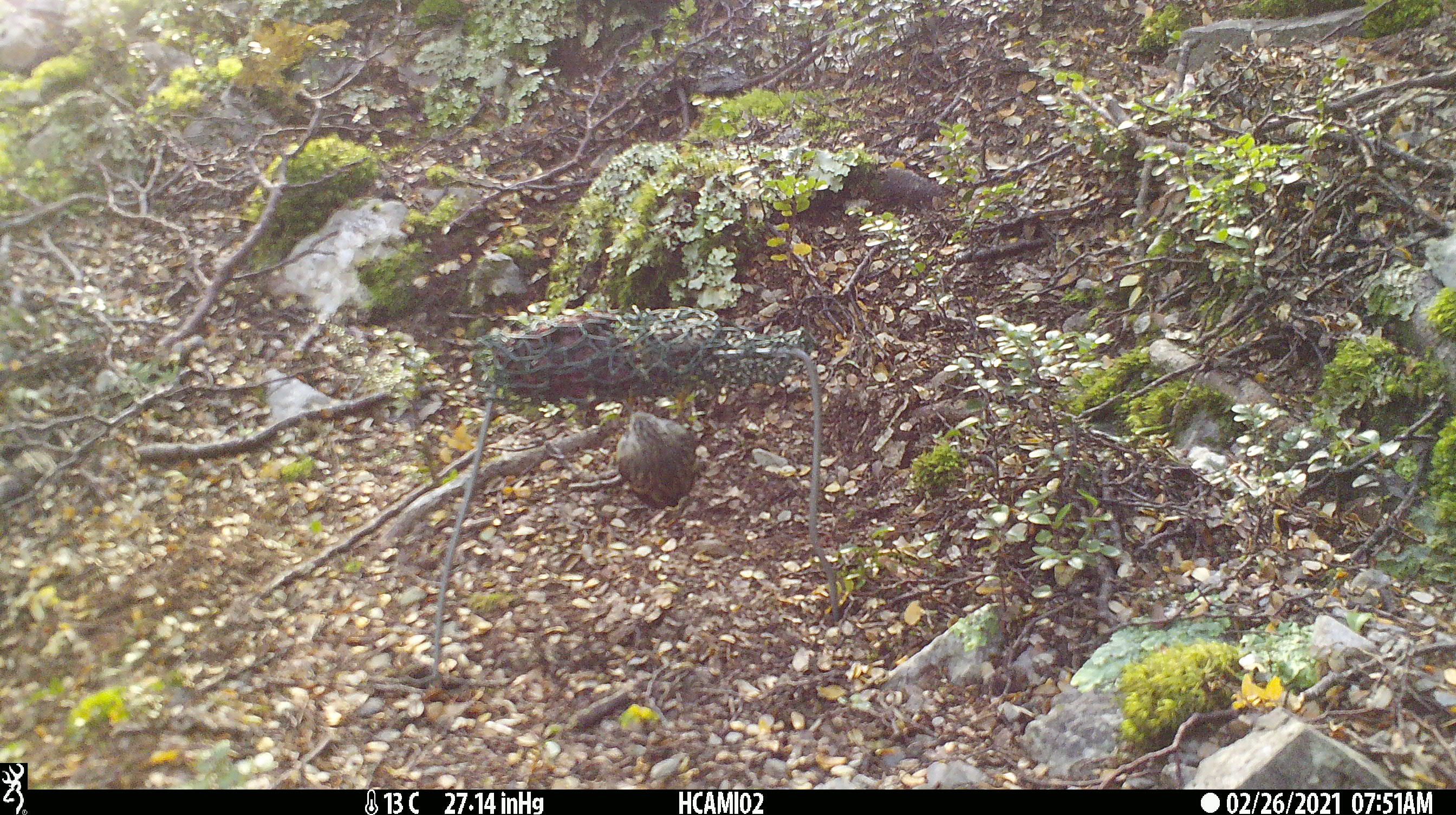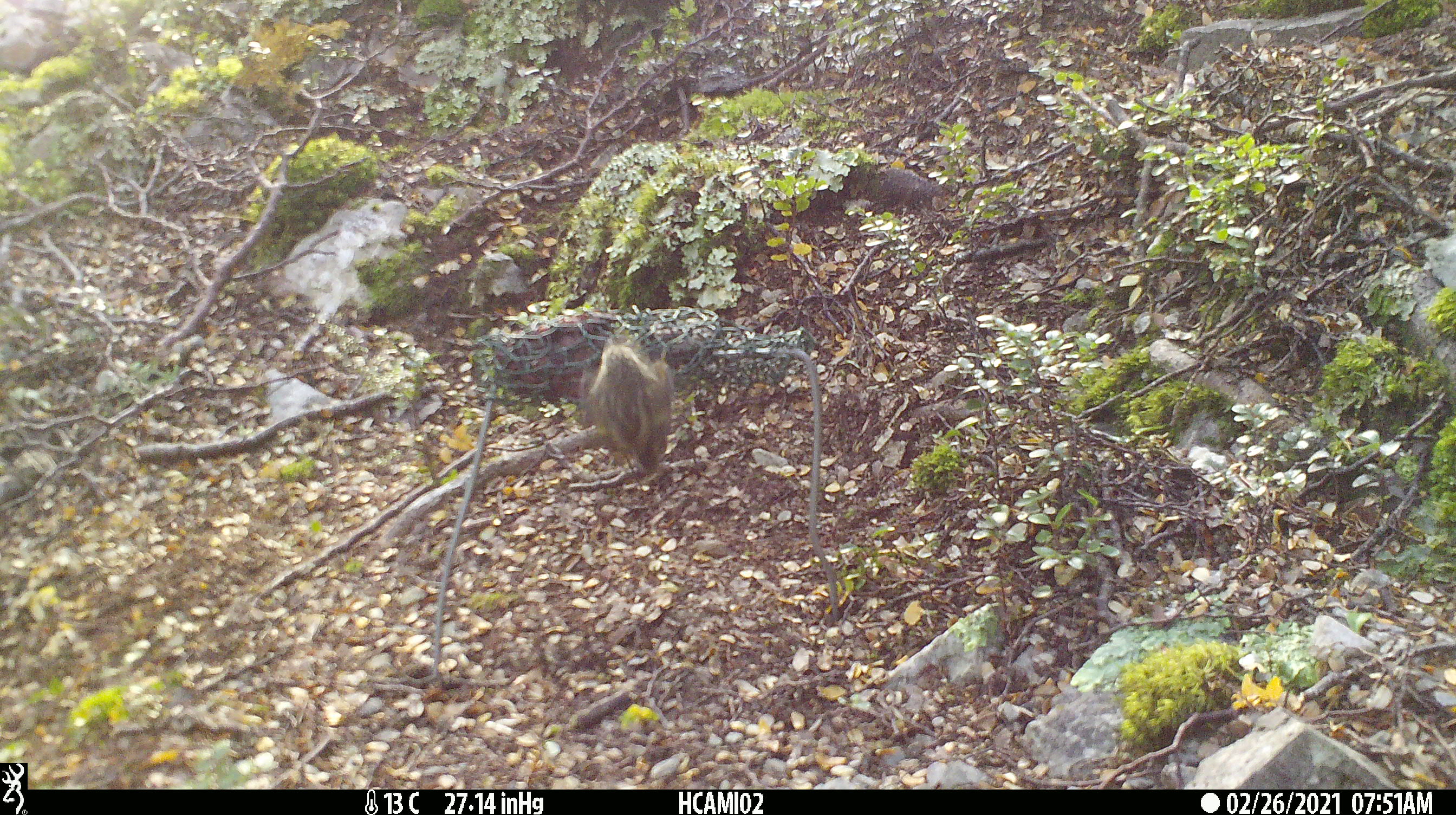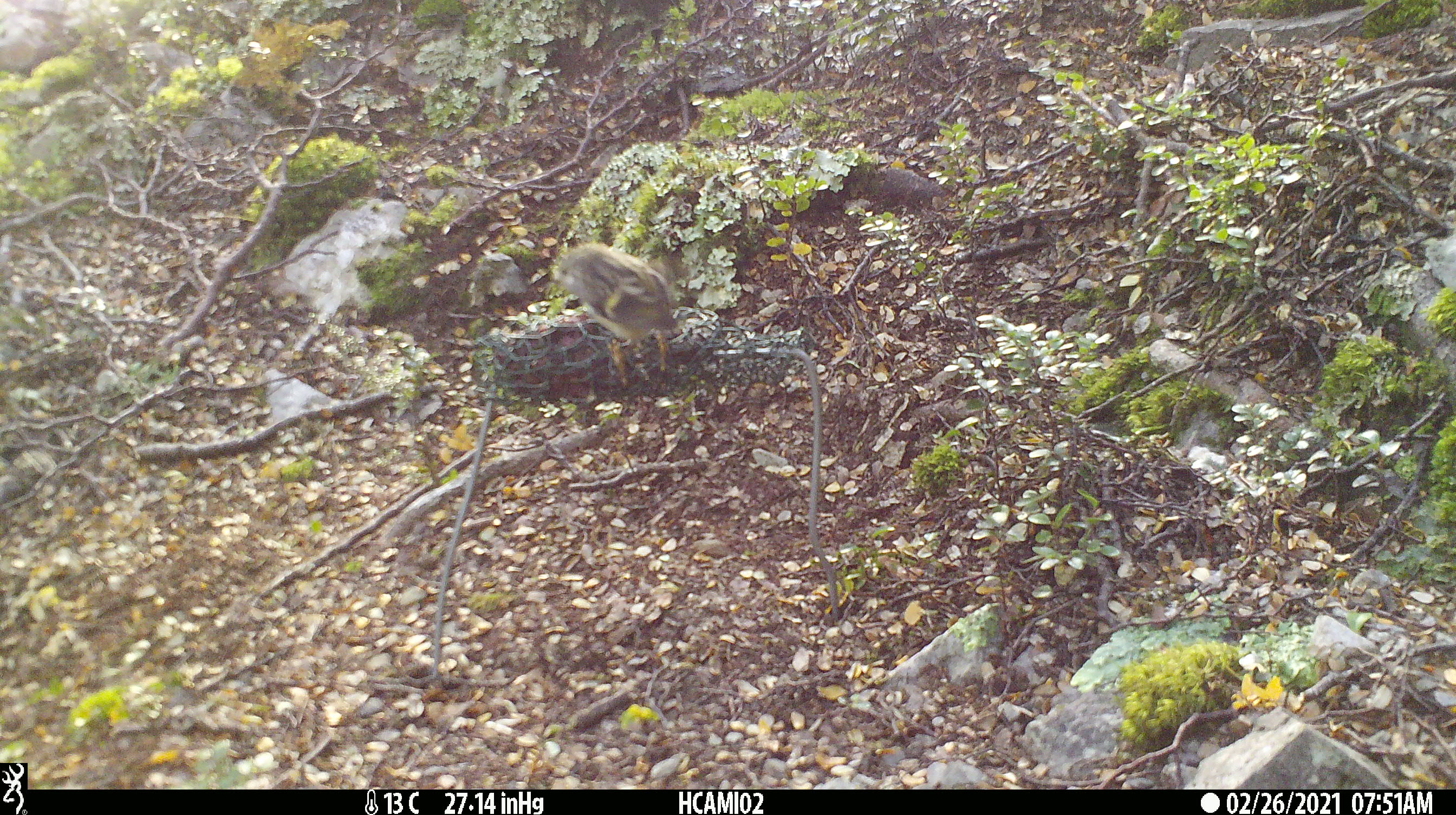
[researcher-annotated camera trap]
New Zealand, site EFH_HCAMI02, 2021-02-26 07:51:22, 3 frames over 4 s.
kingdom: Animalia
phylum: Chordata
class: Aves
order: Passeriformes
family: Acanthisittidae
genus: Acanthisitta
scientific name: Acanthisitta chloris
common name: rifleman